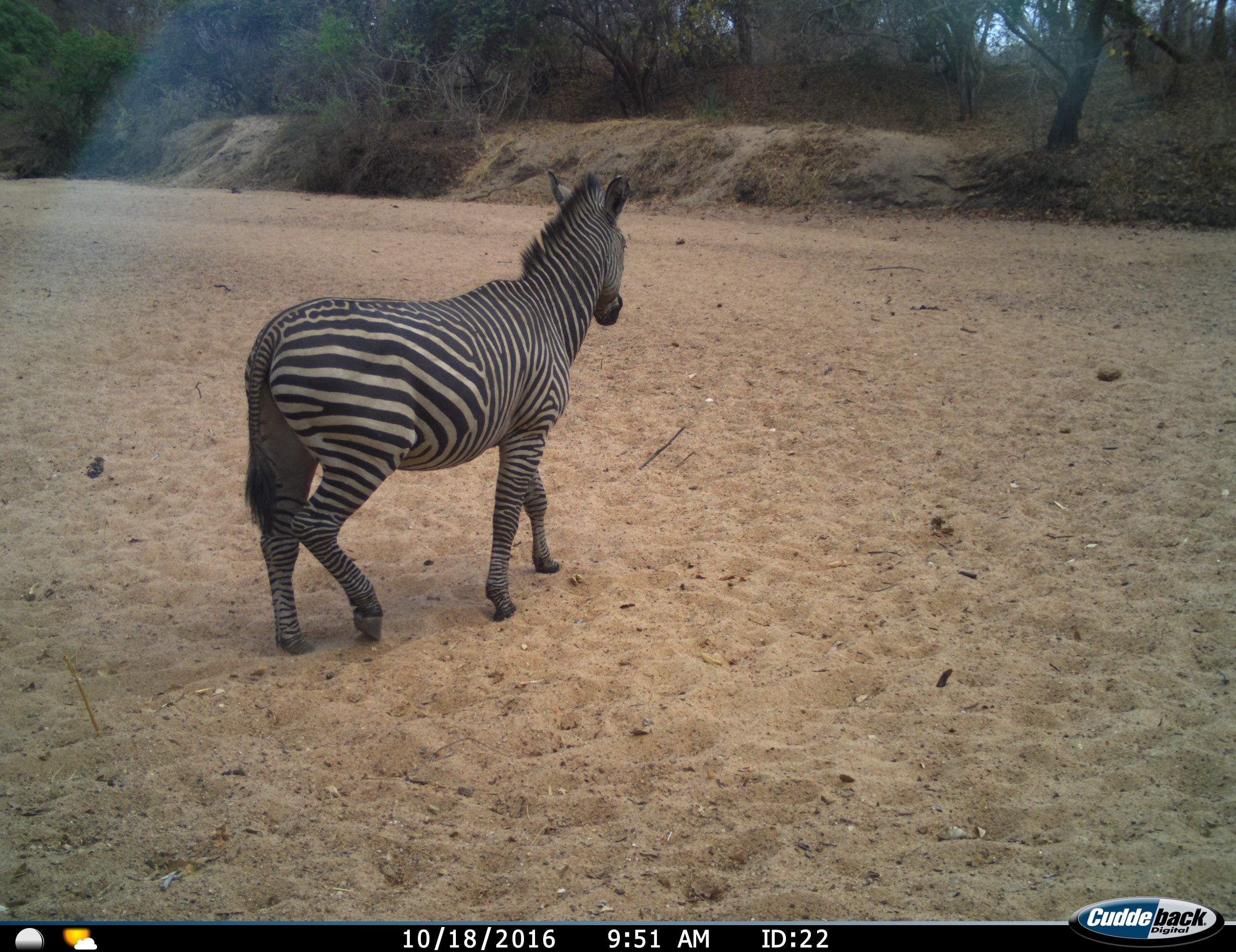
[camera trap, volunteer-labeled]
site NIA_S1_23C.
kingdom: Animalia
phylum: Chordata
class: Mammalia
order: Perissodactyla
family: Equidae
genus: Equus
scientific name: Equus quagga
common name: plains zebra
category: zebraplains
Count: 1.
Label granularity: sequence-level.